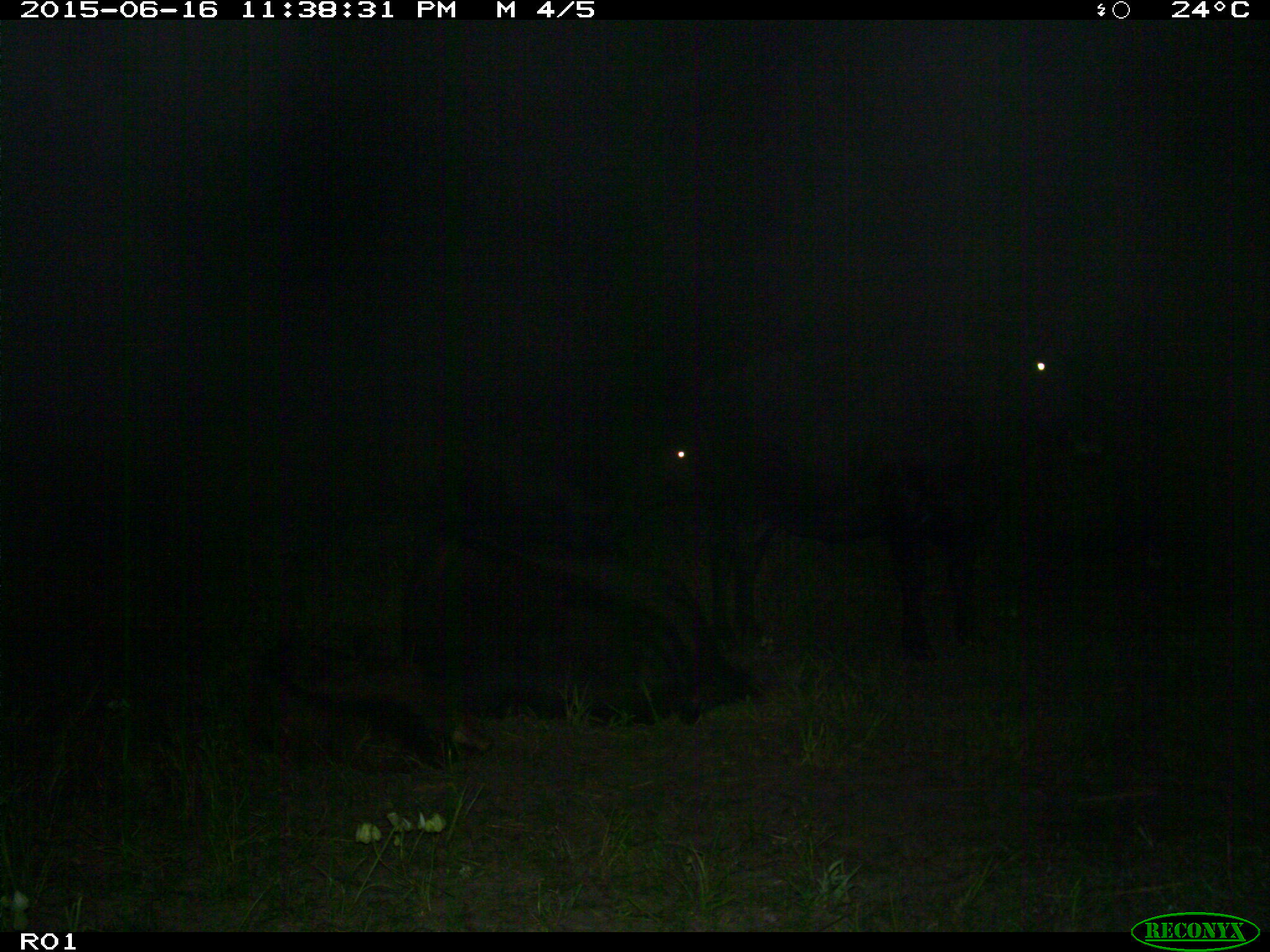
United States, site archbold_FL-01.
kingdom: Animalia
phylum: Chordata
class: Mammalia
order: Artiodactyla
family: Bovidae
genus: Bos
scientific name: Bos taurus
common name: domestic cow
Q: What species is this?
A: Bos taurus (domestic cow).